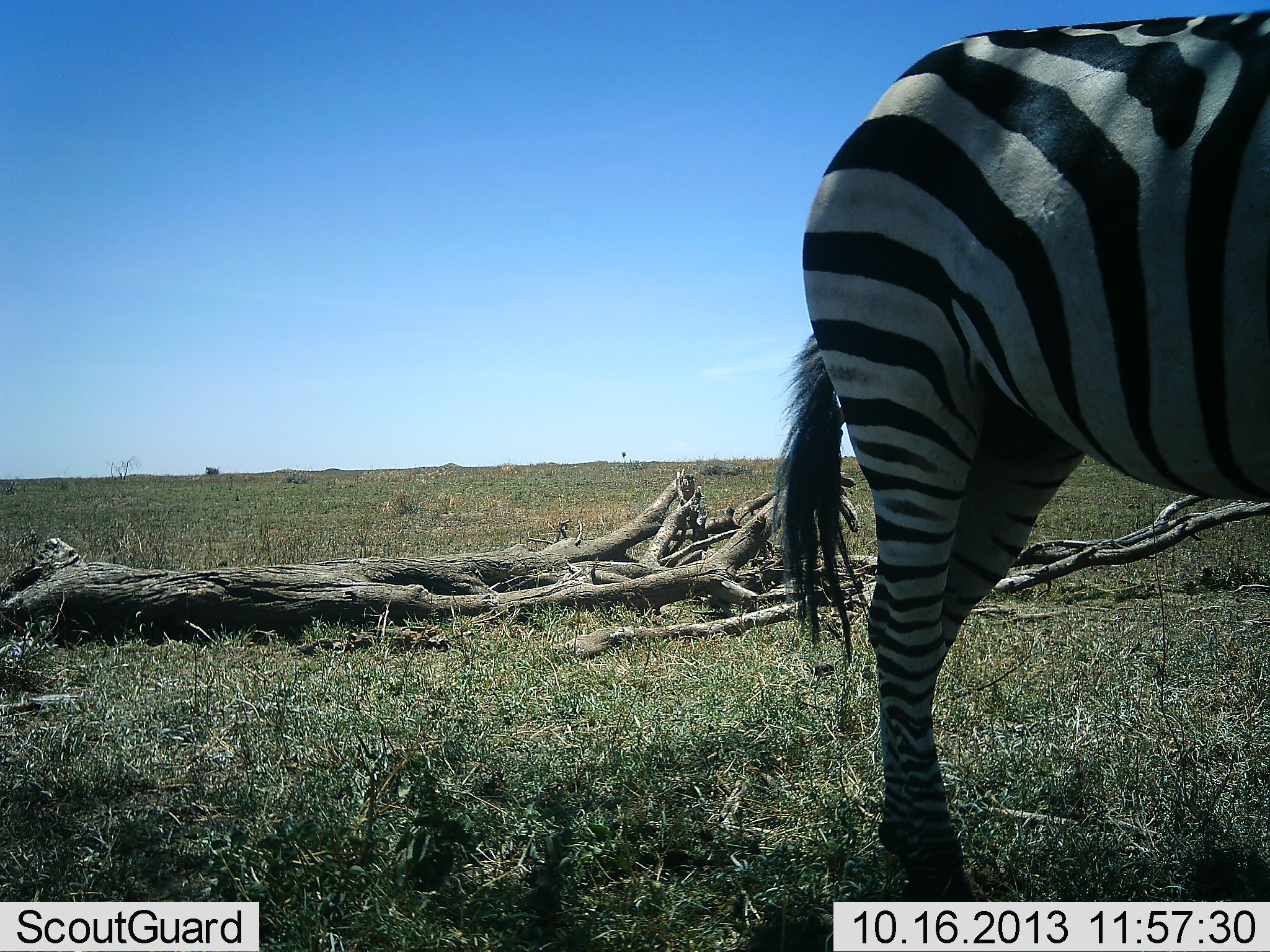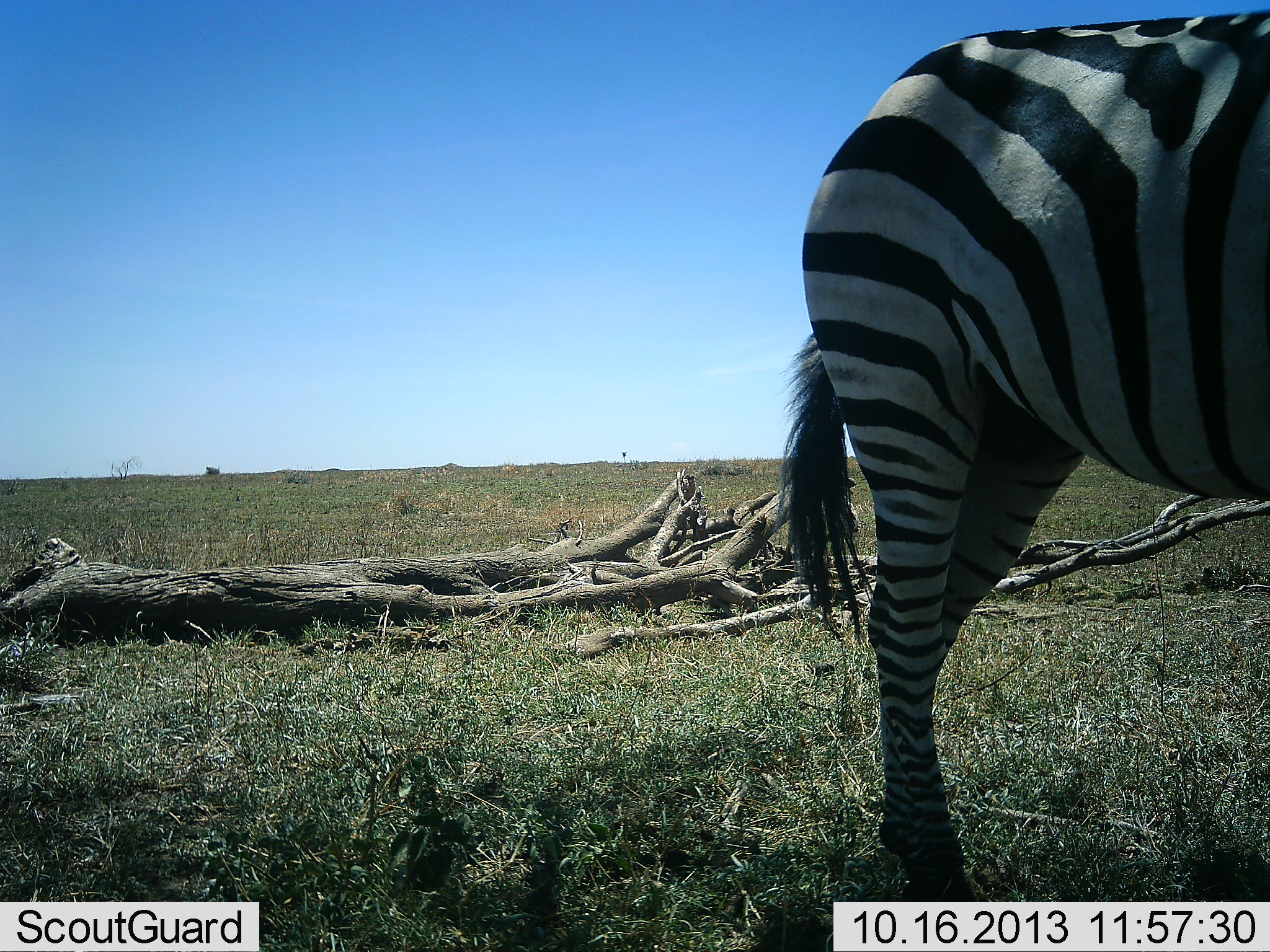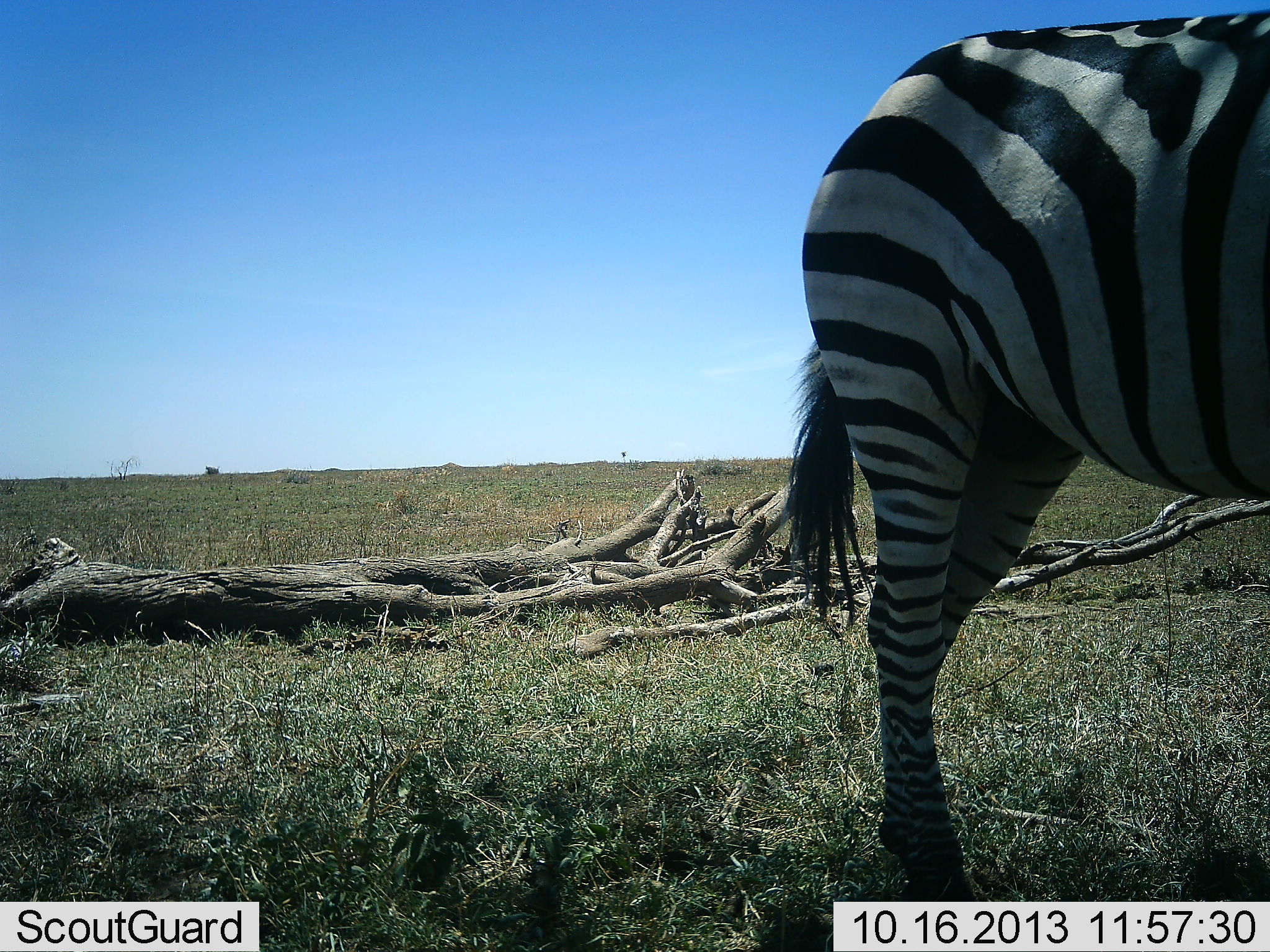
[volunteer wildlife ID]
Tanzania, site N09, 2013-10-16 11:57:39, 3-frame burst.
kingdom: Animalia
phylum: Chordata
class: Mammalia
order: Perissodactyla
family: Equidae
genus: Equus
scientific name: Equus quagga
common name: plains zebra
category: zebra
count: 1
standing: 100%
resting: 0%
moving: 0%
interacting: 0%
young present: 0%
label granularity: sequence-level